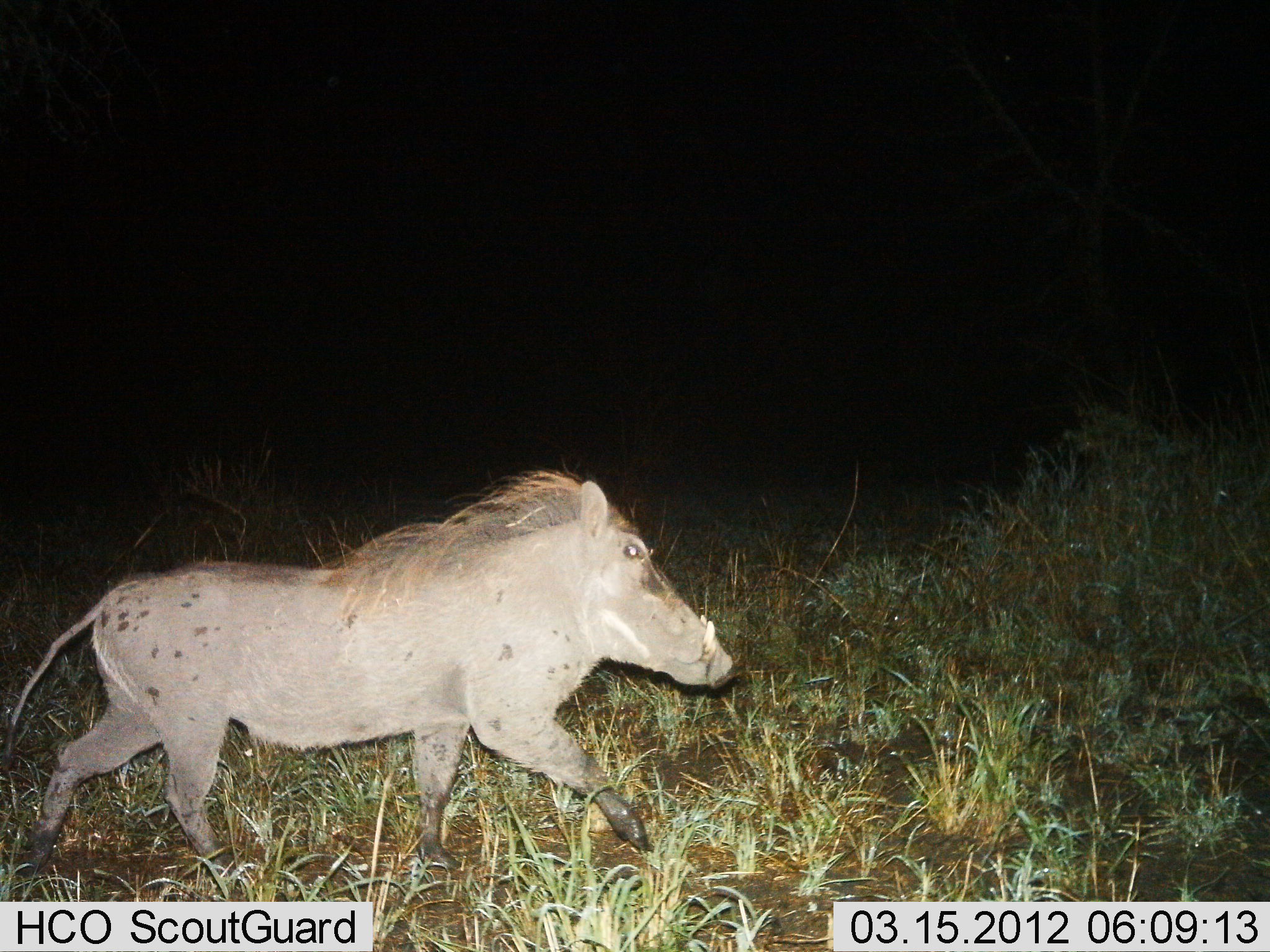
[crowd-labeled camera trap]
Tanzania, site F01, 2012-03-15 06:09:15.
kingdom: Animalia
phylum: Chordata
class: Mammalia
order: Artiodactyla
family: Suidae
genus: Phacochoerus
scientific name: Phacochoerus africanus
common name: warthog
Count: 1.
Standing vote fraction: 4%.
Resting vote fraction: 0%.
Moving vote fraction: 100%.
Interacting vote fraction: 0%.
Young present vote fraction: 0%.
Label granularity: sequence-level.